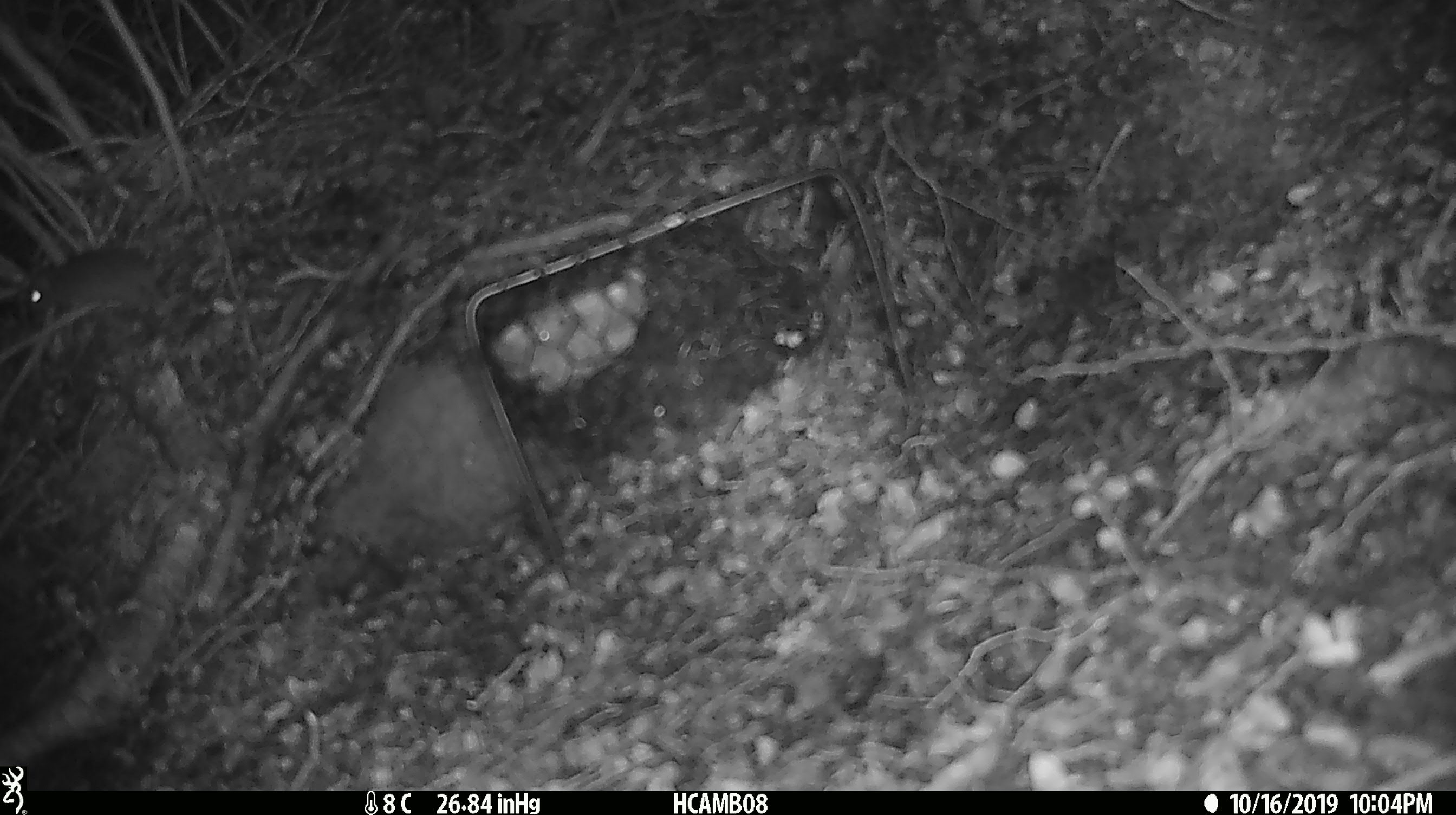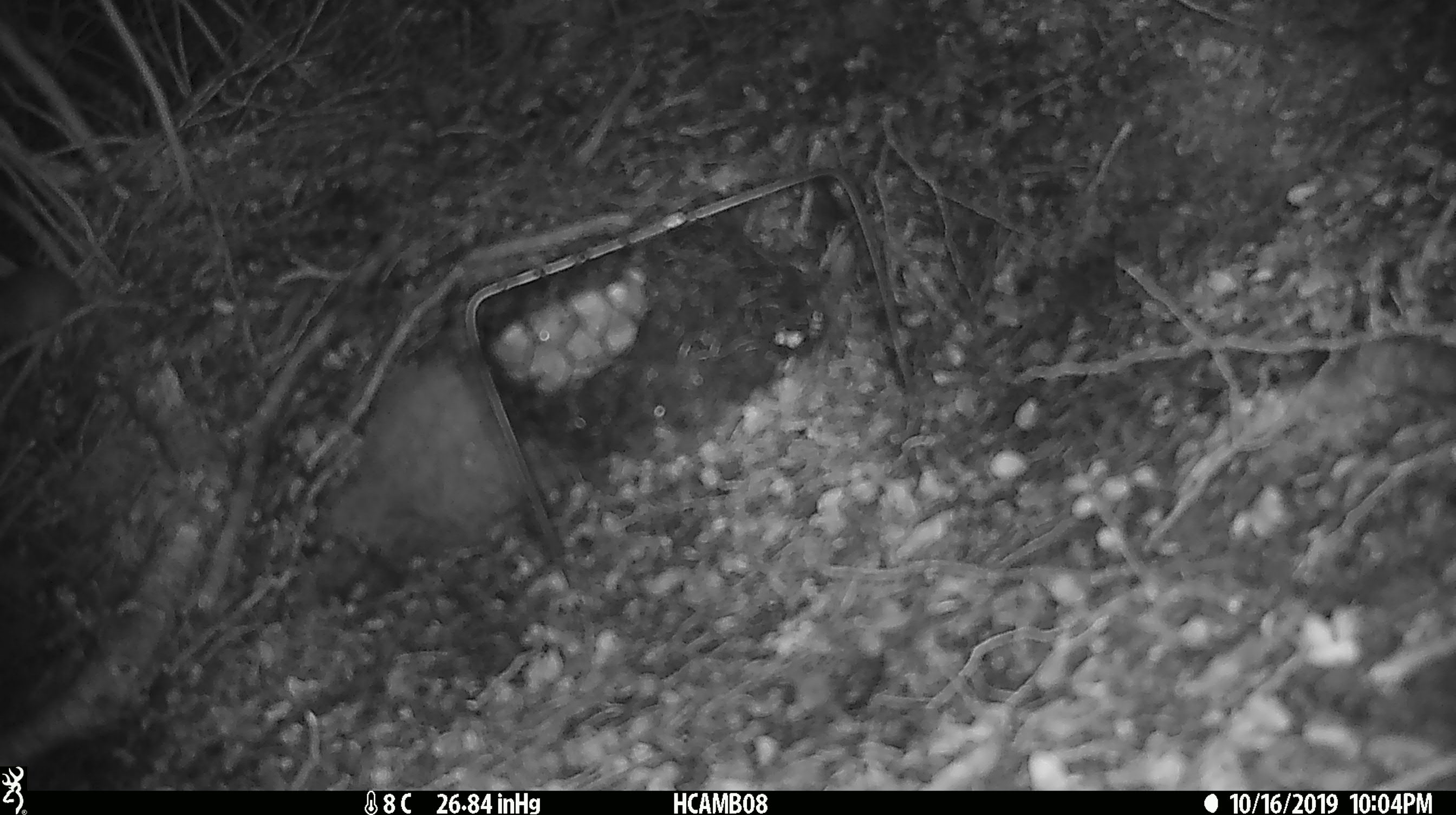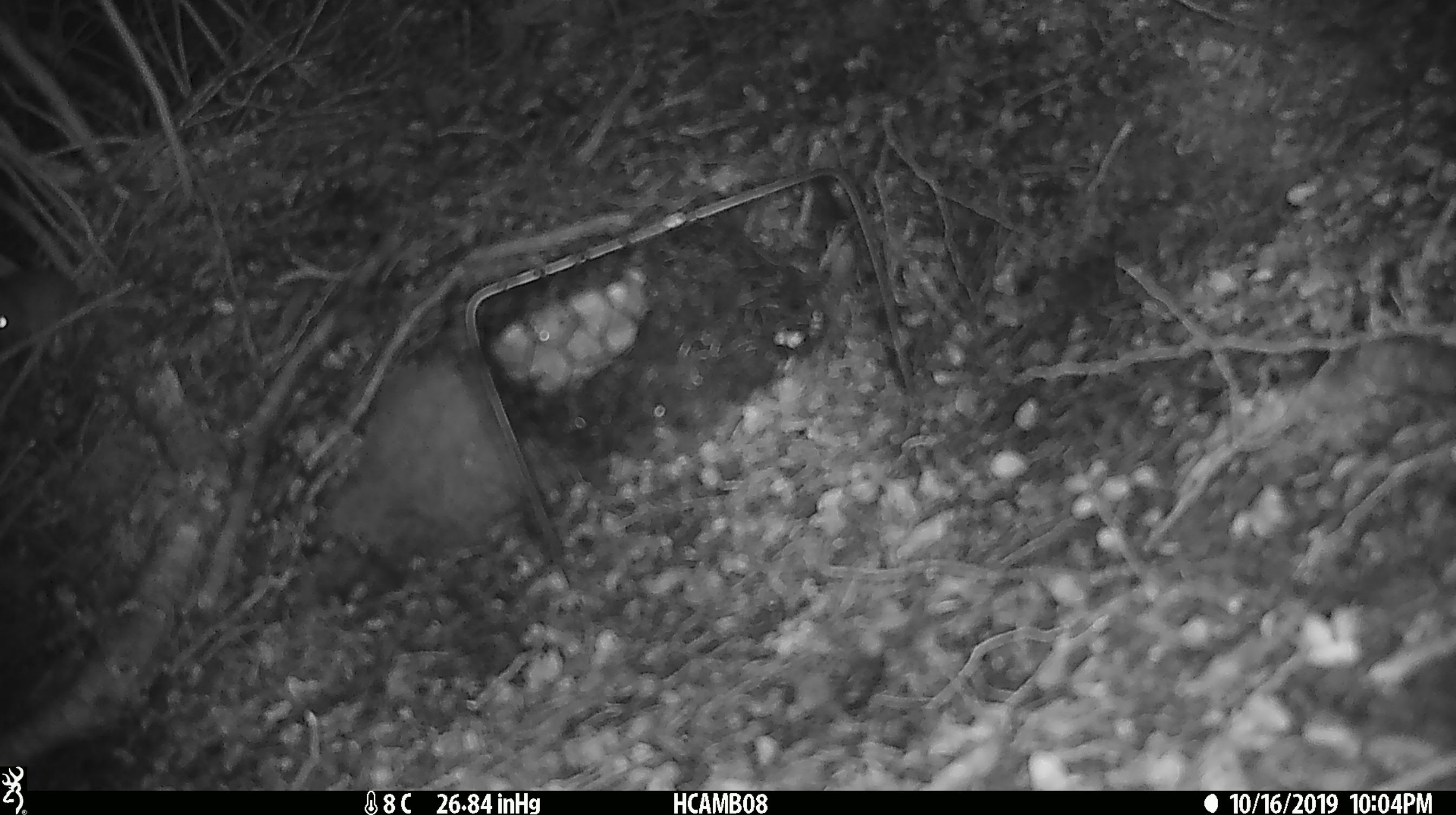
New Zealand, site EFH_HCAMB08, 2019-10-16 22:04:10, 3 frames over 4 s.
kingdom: Animalia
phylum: Chordata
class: Mammalia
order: Rodentia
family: Muridae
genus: Mus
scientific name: Mus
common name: mouse